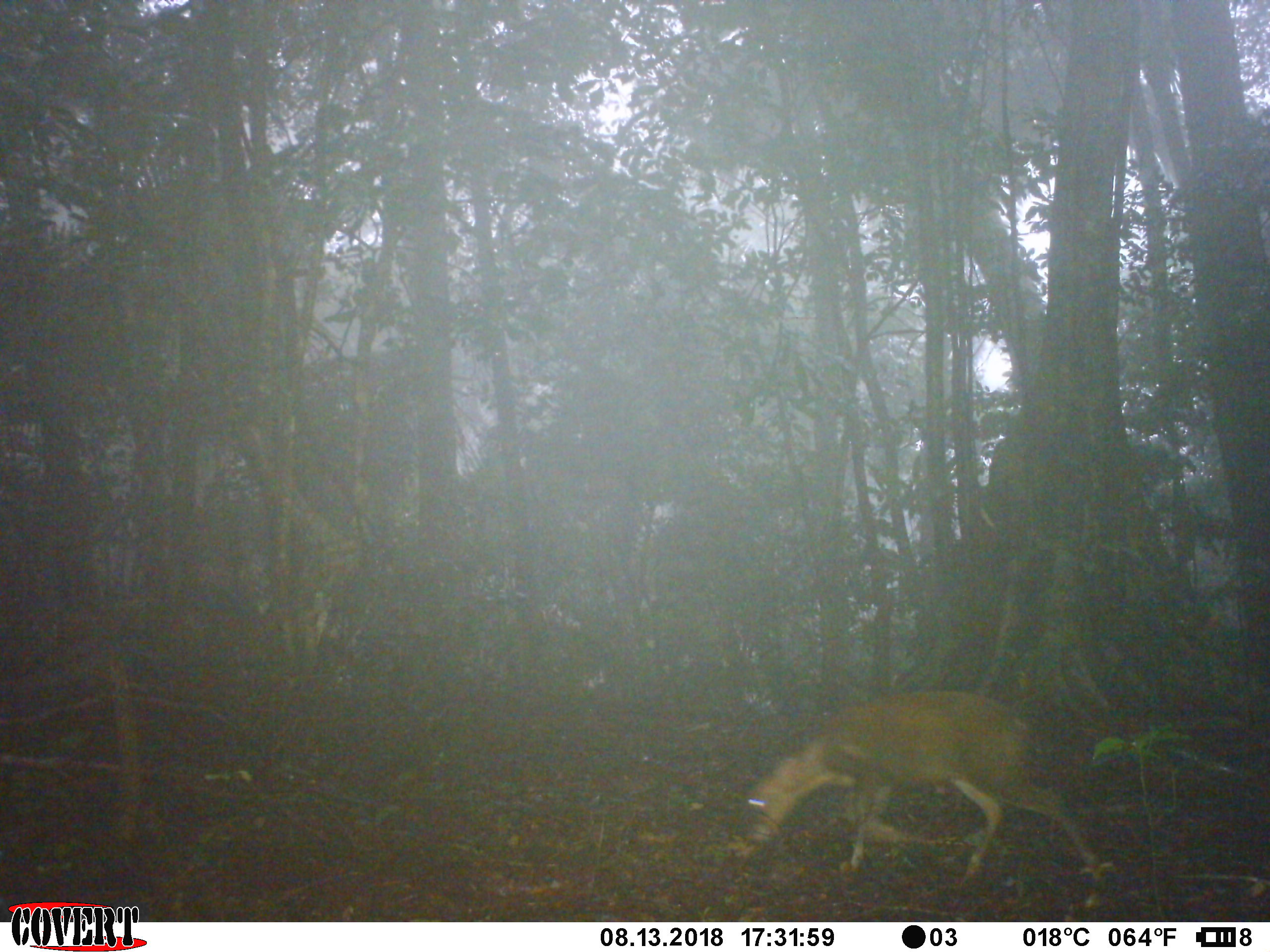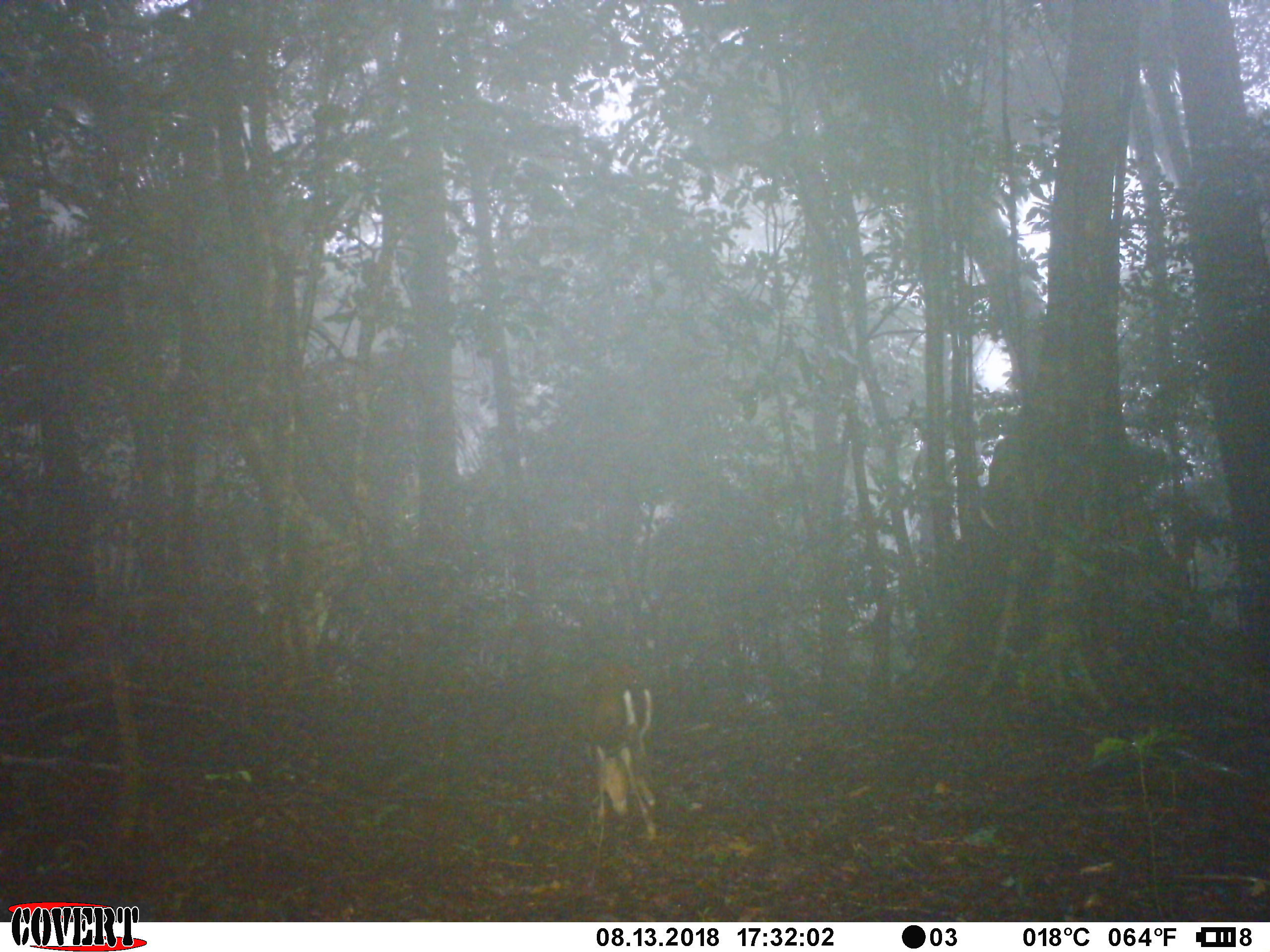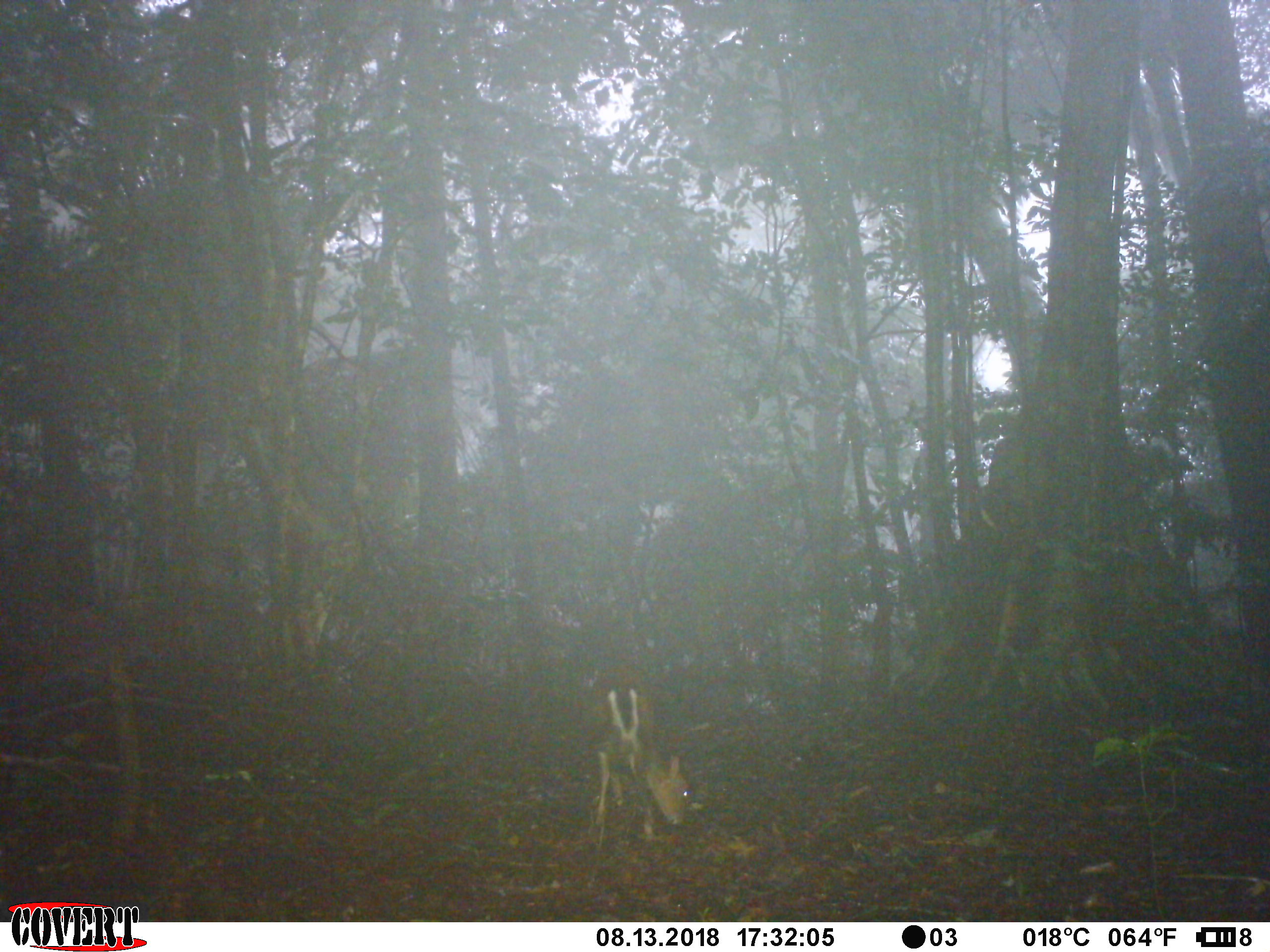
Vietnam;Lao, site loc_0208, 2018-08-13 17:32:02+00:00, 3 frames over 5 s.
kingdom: Animalia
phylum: Chordata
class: Mammalia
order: Artiodactyla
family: Cervidae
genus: Muntiacus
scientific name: Muntiacus rooseveltorum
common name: roosevelt's muntjac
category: roosevelts muntjac group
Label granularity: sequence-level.